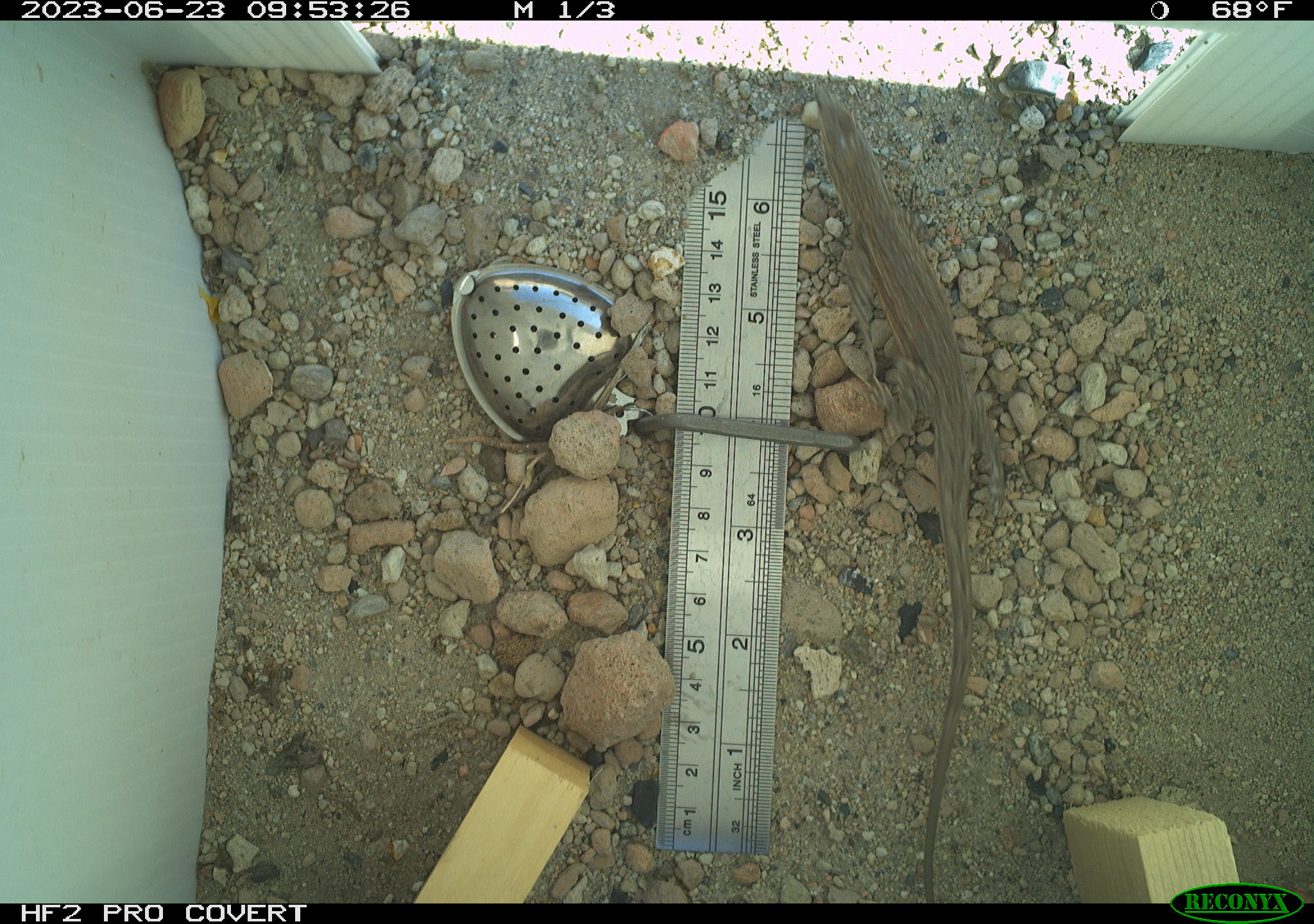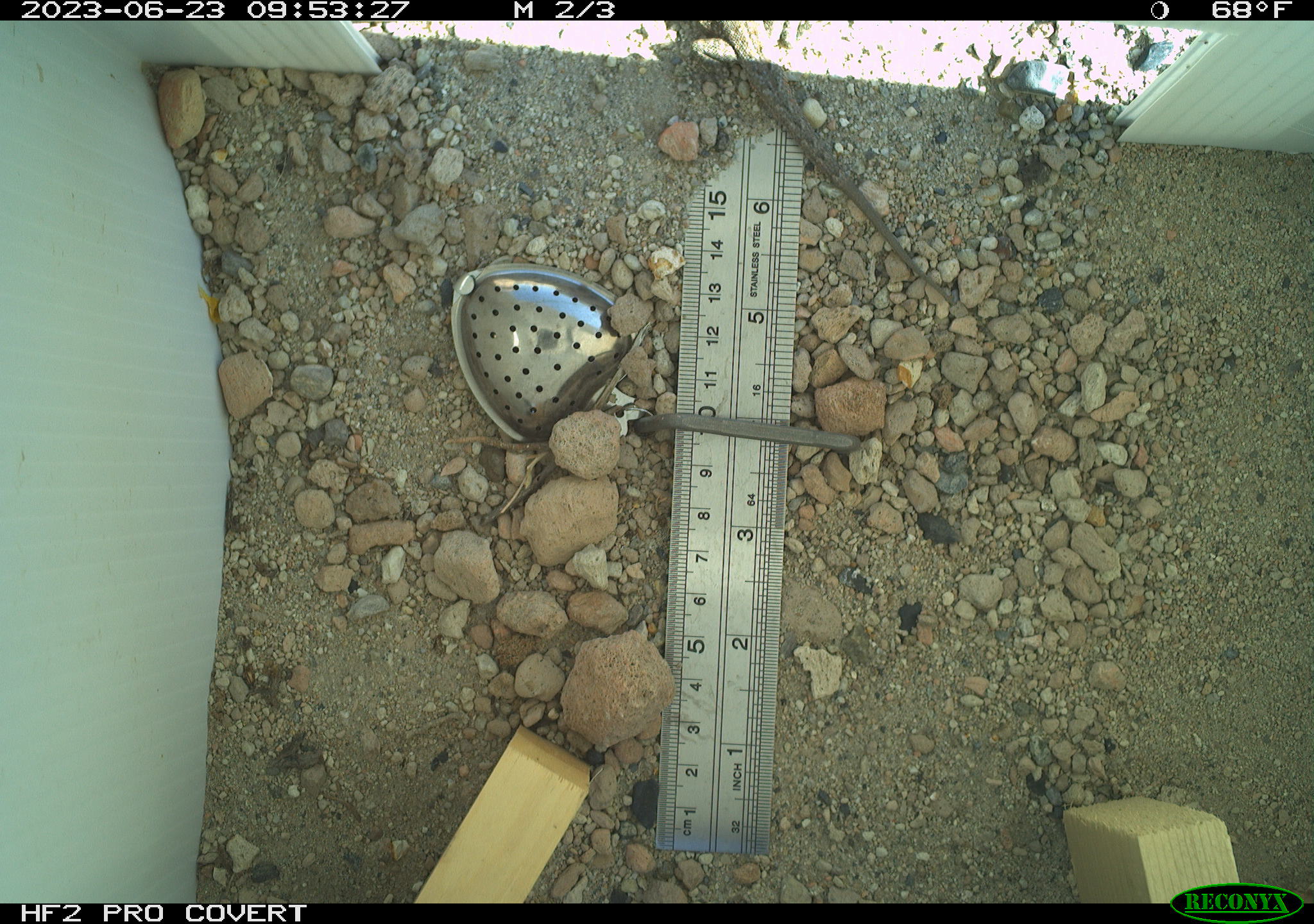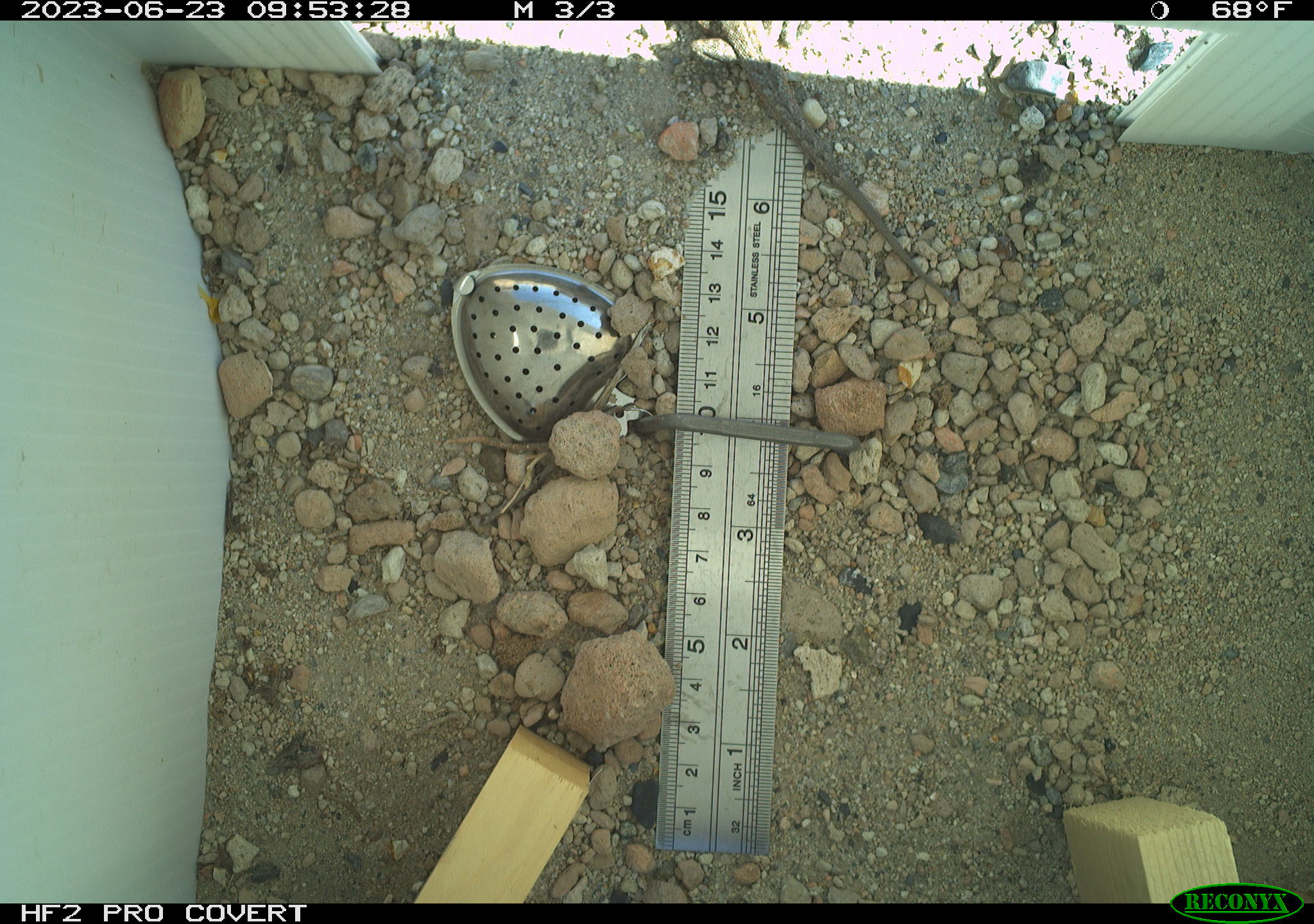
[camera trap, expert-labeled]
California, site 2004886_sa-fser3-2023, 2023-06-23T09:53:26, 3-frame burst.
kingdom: Animalia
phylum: Chordata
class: Reptilia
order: Squamata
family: Phrynosomatidae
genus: Uta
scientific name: Uta stansburiana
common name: common side-blotched lizard